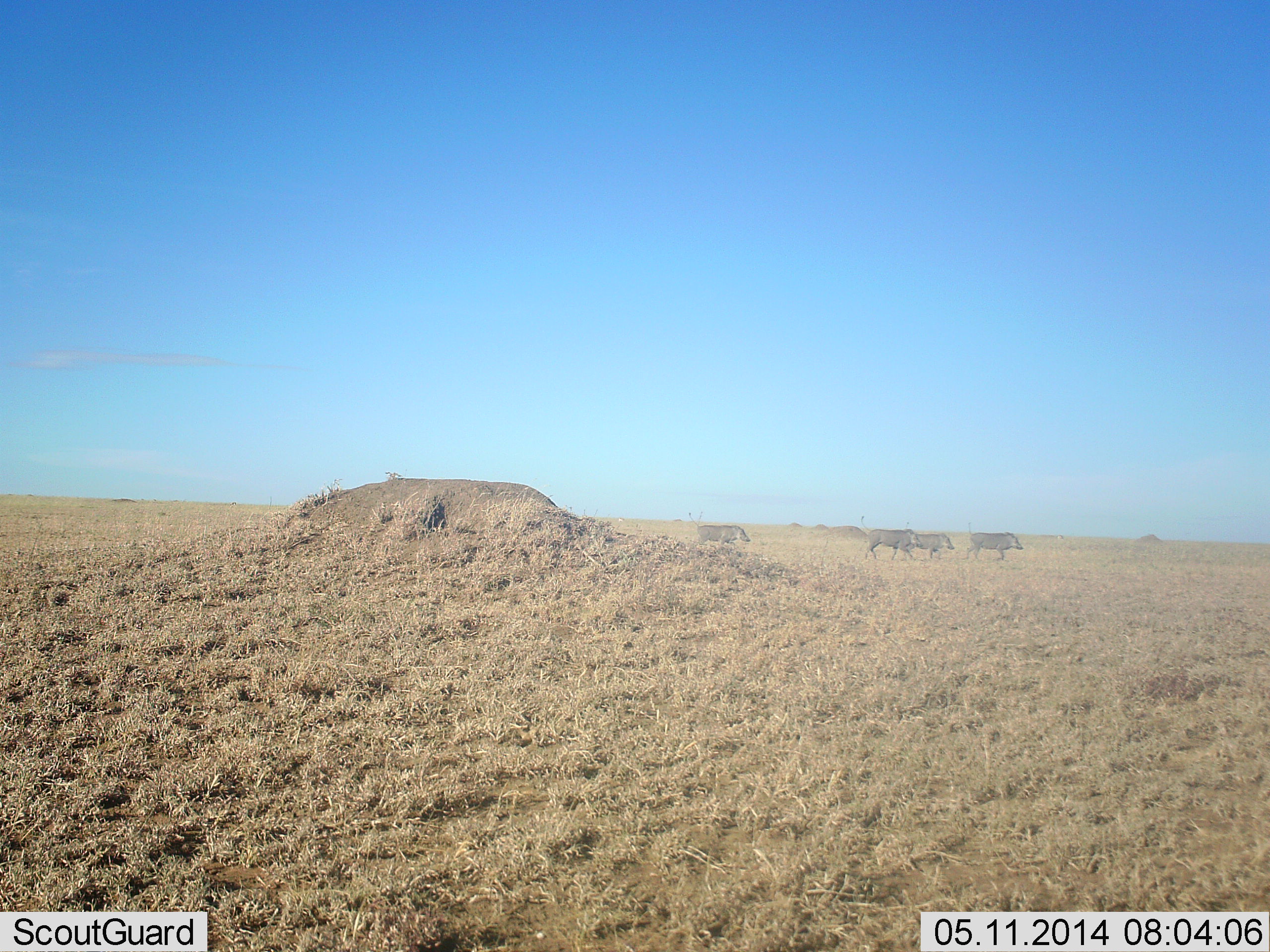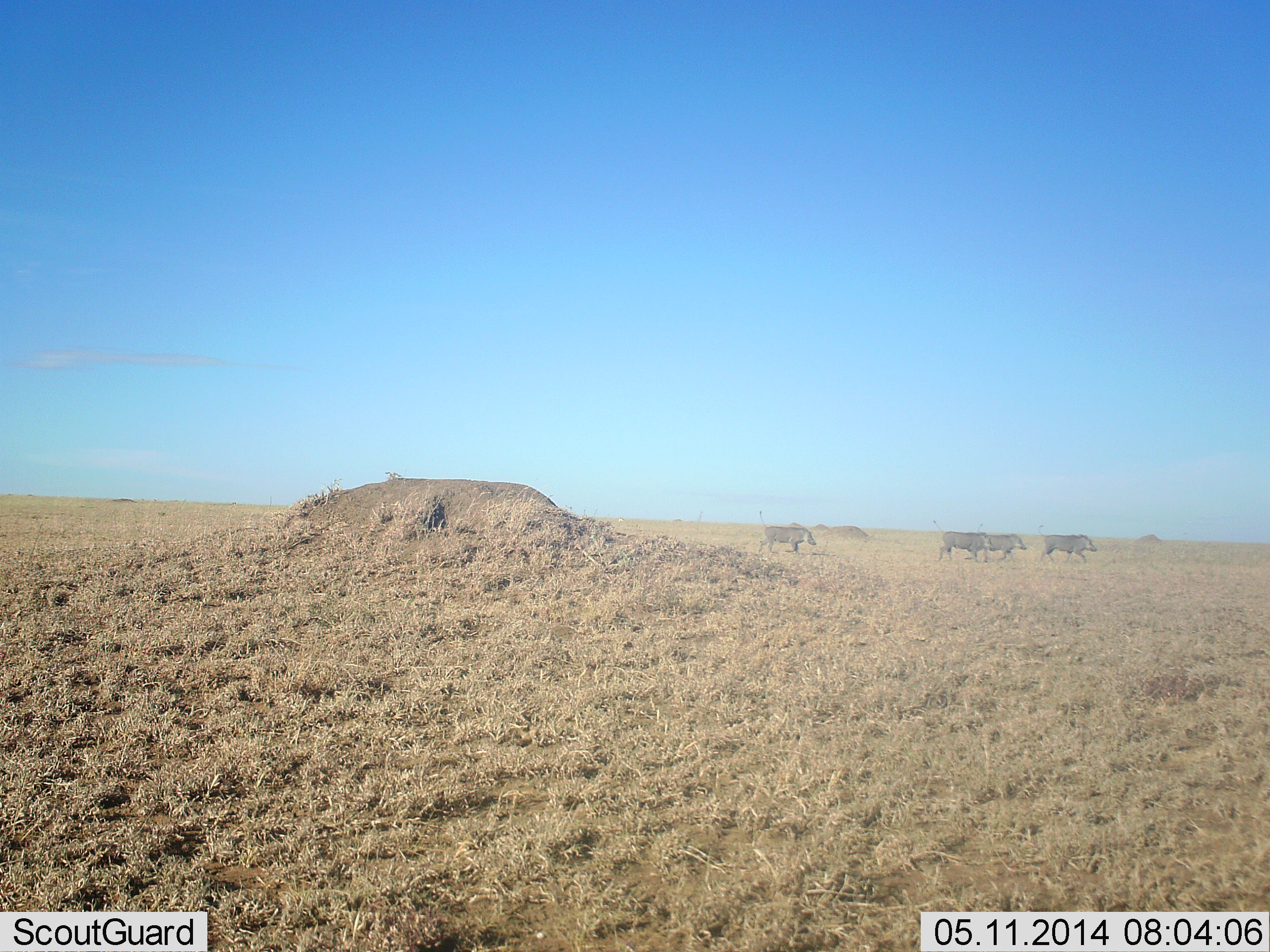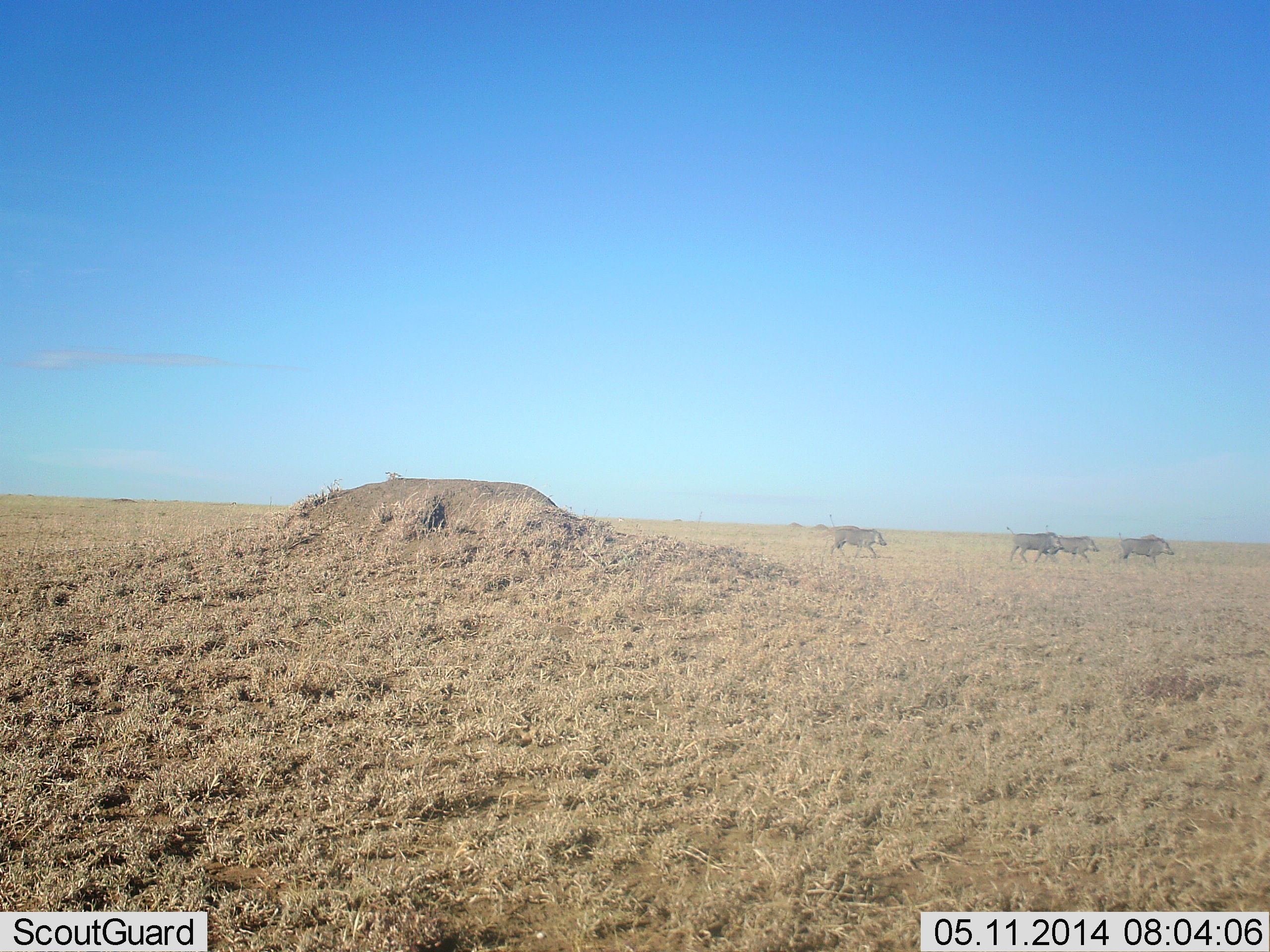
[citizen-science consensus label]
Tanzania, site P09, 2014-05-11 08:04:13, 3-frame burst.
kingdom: Animalia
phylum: Chordata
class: Mammalia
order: Artiodactyla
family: Suidae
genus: Phacochoerus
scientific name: Phacochoerus africanus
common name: warthog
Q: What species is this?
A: Warthog (Phacochoerus africanus).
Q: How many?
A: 4.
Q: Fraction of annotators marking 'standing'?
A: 0%.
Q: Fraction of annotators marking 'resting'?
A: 0%.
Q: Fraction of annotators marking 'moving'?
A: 100%.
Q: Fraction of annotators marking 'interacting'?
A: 0%.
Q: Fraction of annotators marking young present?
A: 0%.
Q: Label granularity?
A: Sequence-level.